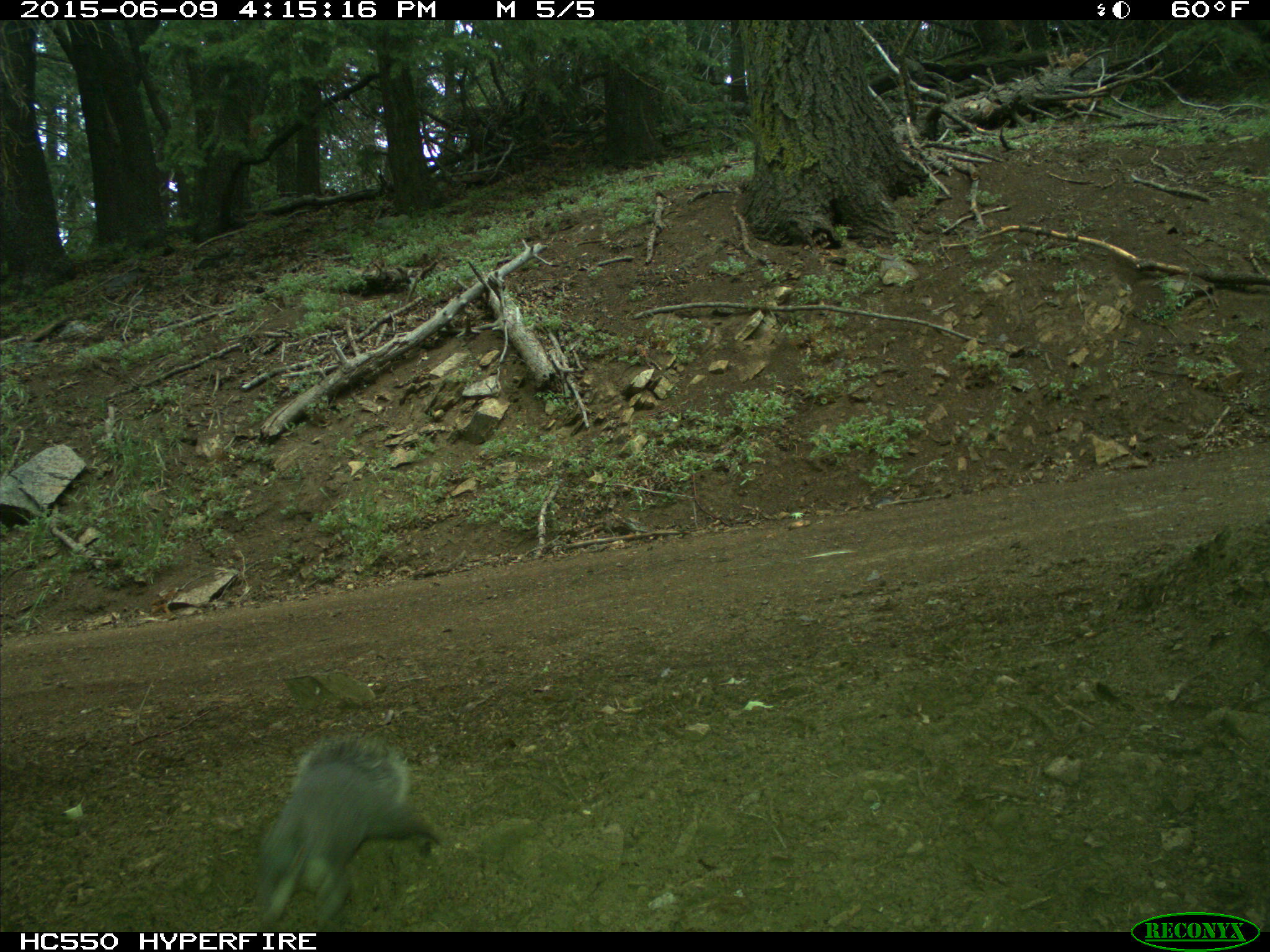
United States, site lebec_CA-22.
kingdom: Animalia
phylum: Chordata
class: Mammalia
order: Rodentia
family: Sciuridae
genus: Sciurus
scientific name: Sciurus carolinensis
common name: eastern gray squirrel